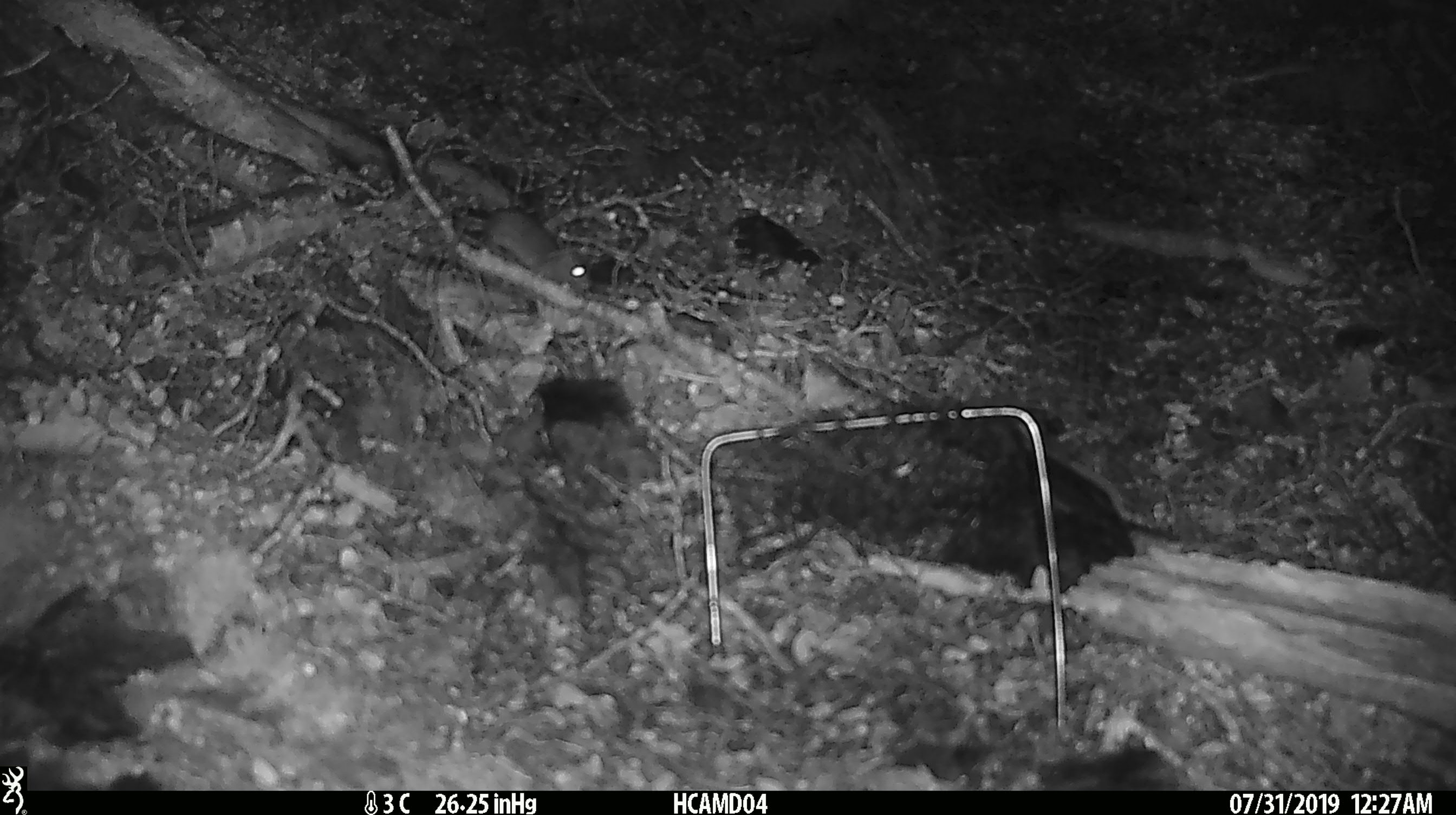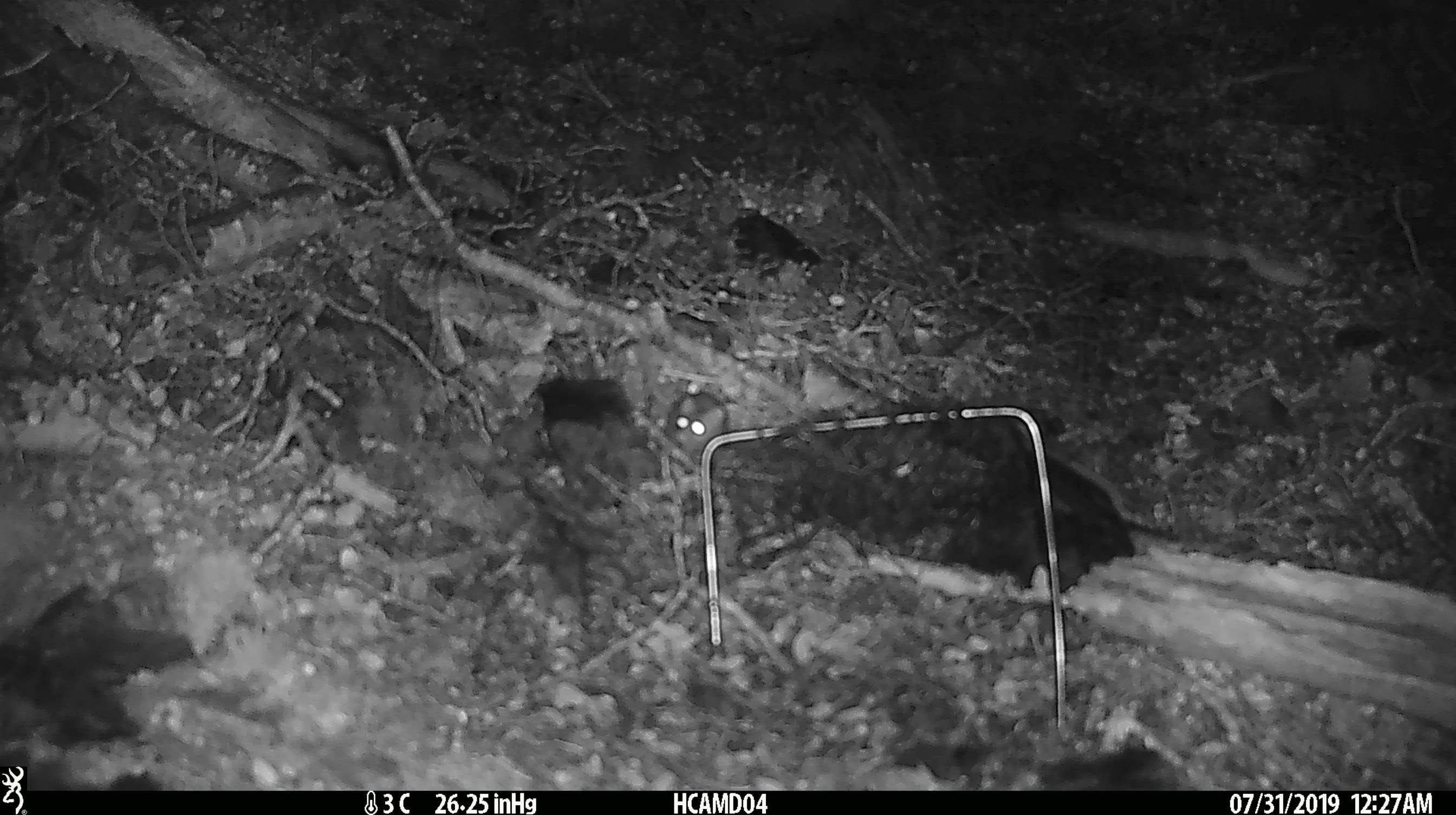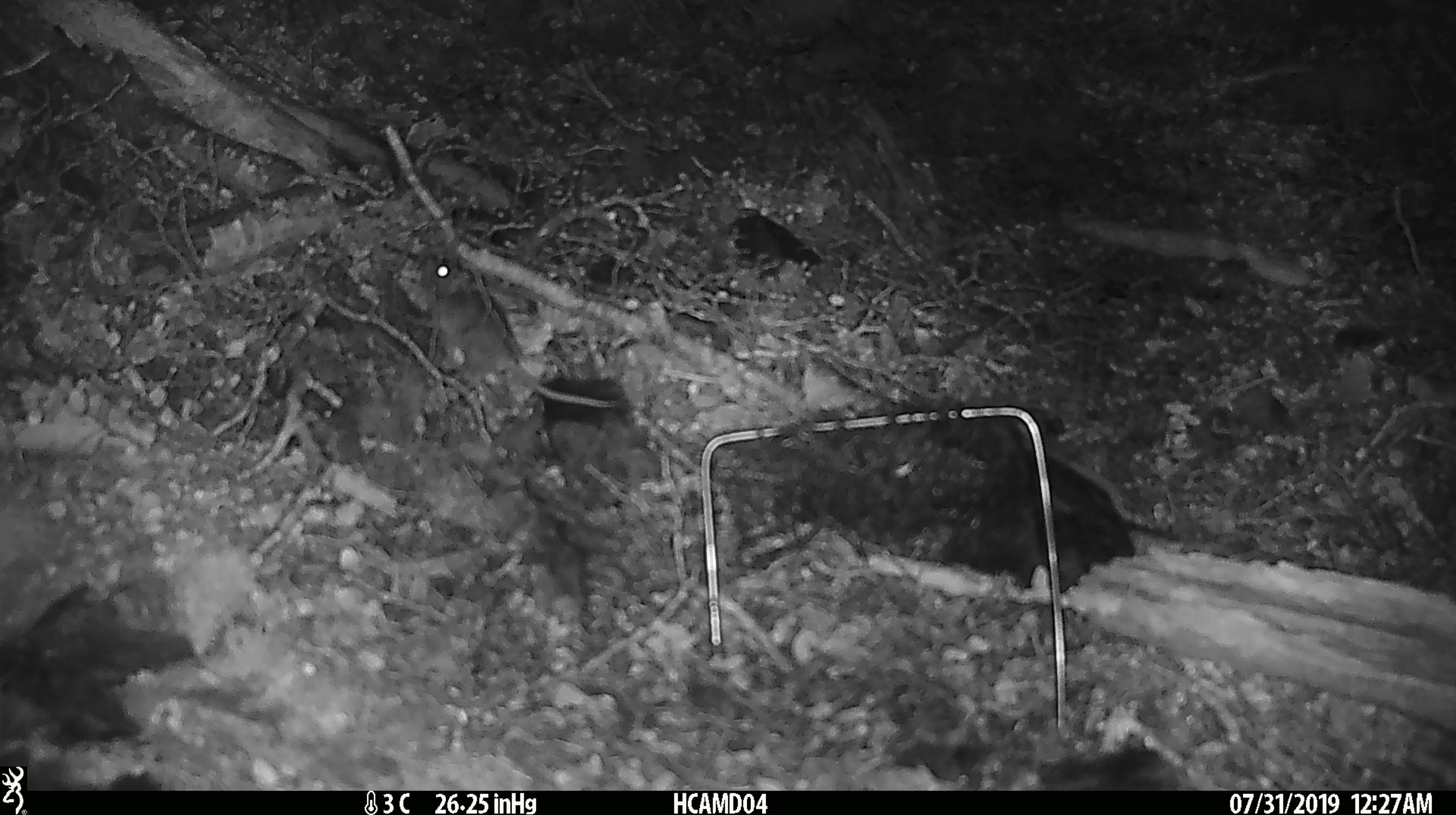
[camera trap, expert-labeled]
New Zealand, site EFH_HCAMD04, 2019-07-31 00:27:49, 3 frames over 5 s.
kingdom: Animalia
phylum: Chordata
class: Mammalia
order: Rodentia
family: Muridae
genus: Mus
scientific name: Mus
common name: mouse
Mouse (Mus).